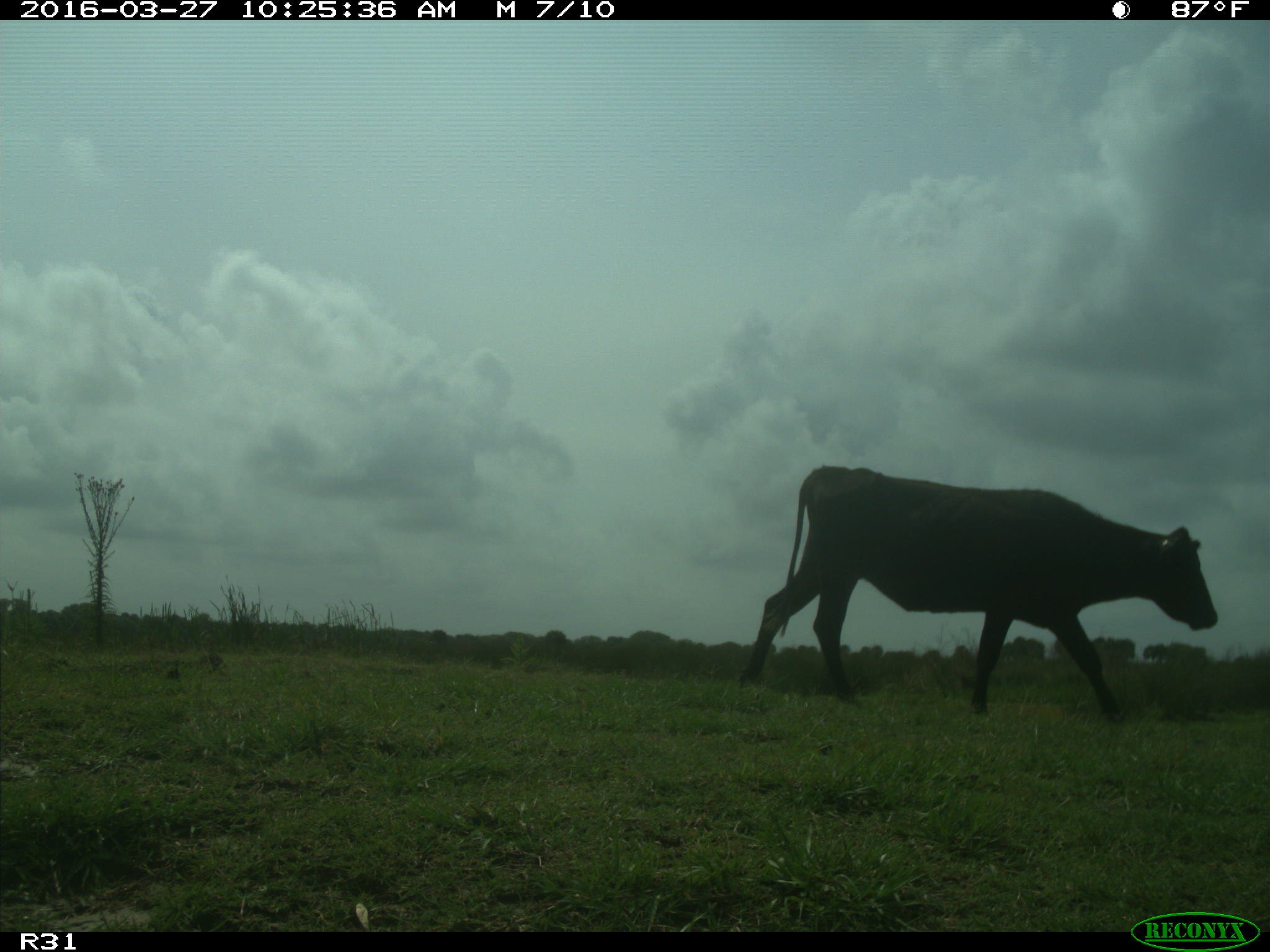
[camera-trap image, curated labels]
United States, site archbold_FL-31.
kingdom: Animalia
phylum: Chordata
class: Mammalia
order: Artiodactyla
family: Bovidae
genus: Bos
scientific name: Bos taurus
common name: domestic cow